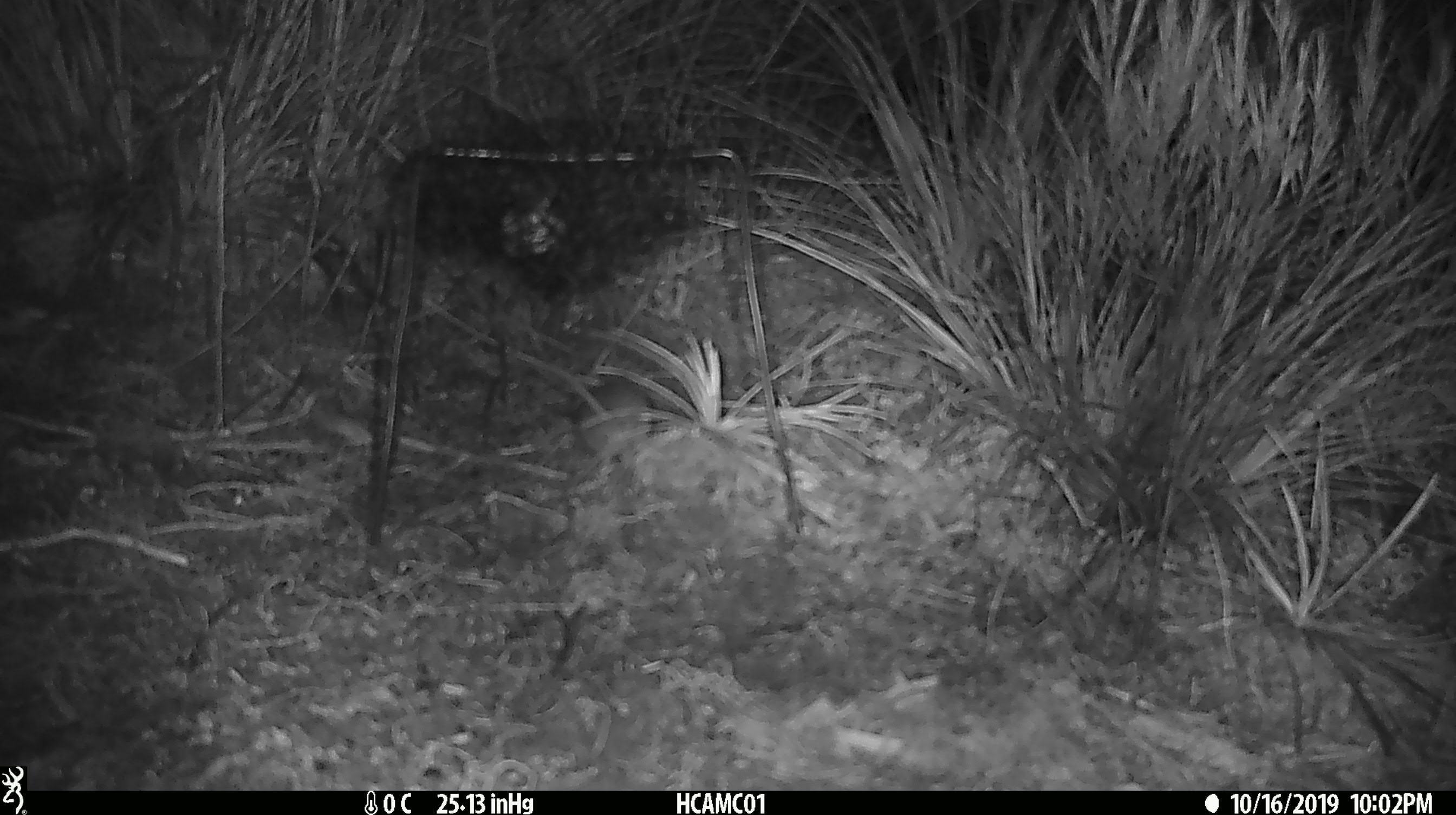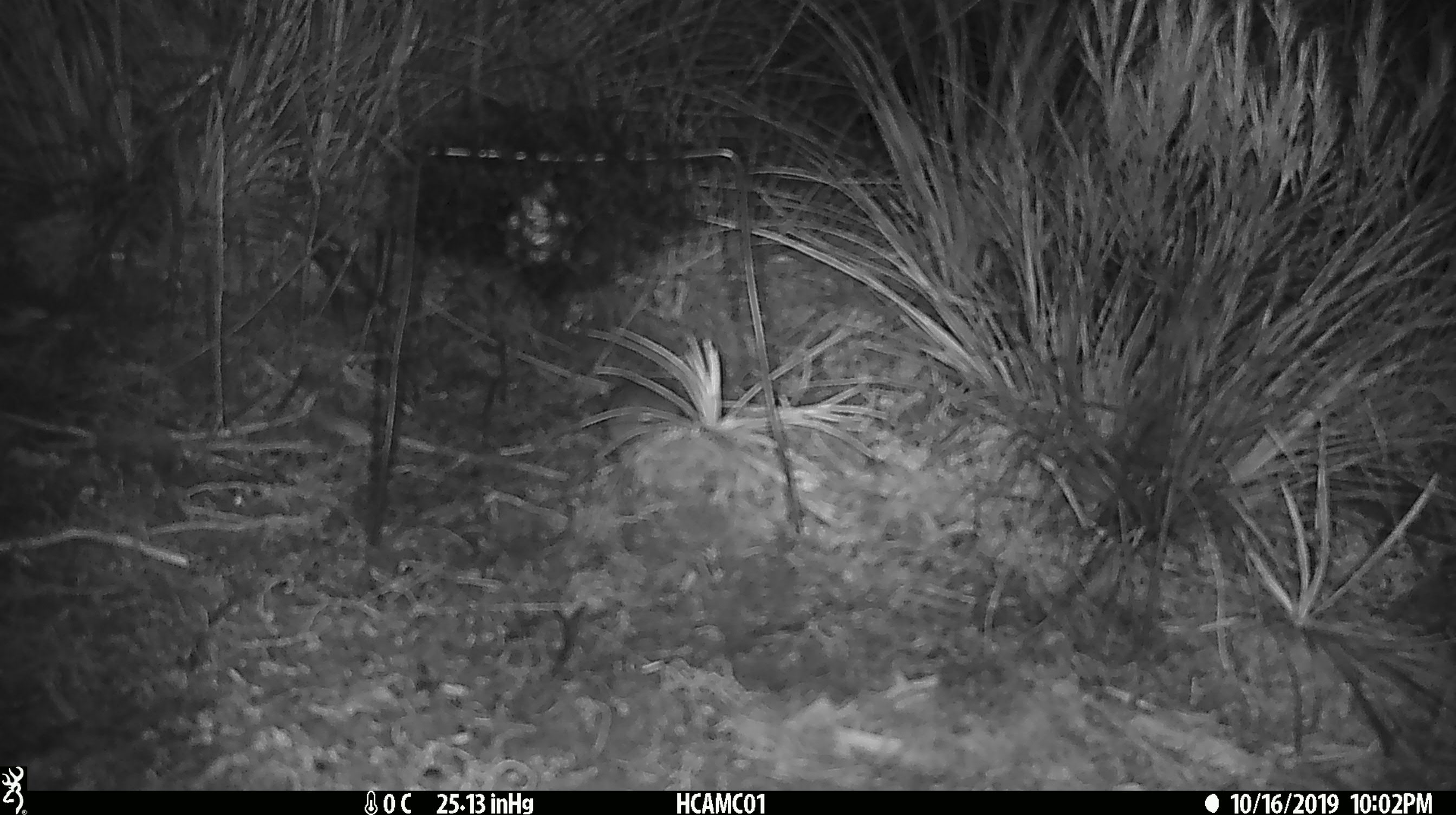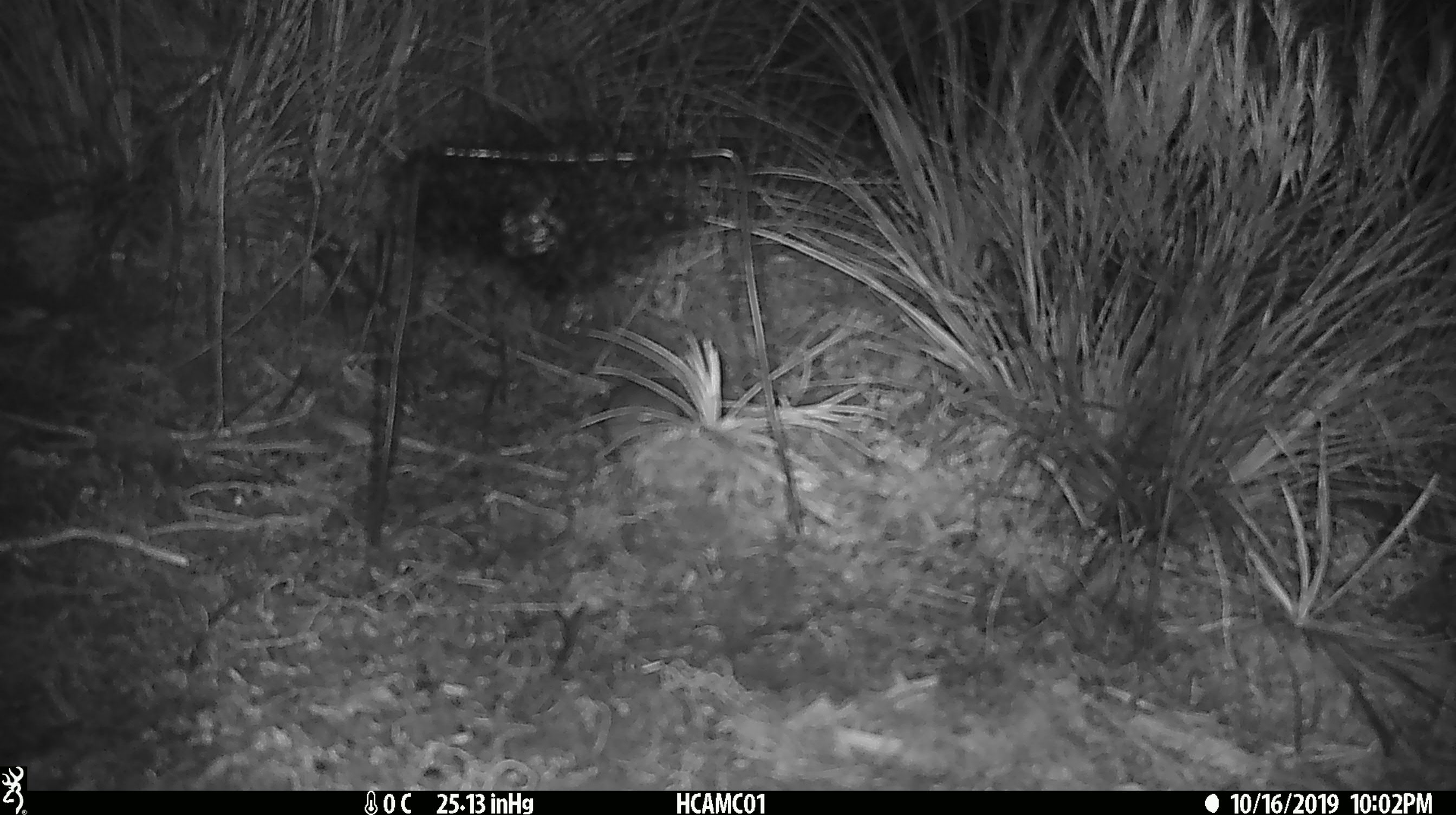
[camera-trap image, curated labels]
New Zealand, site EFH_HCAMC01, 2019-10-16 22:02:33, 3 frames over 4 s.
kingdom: Animalia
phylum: Chordata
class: Mammalia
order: Rodentia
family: Muridae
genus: Mus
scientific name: Mus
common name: mouse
Mouse (Mus).